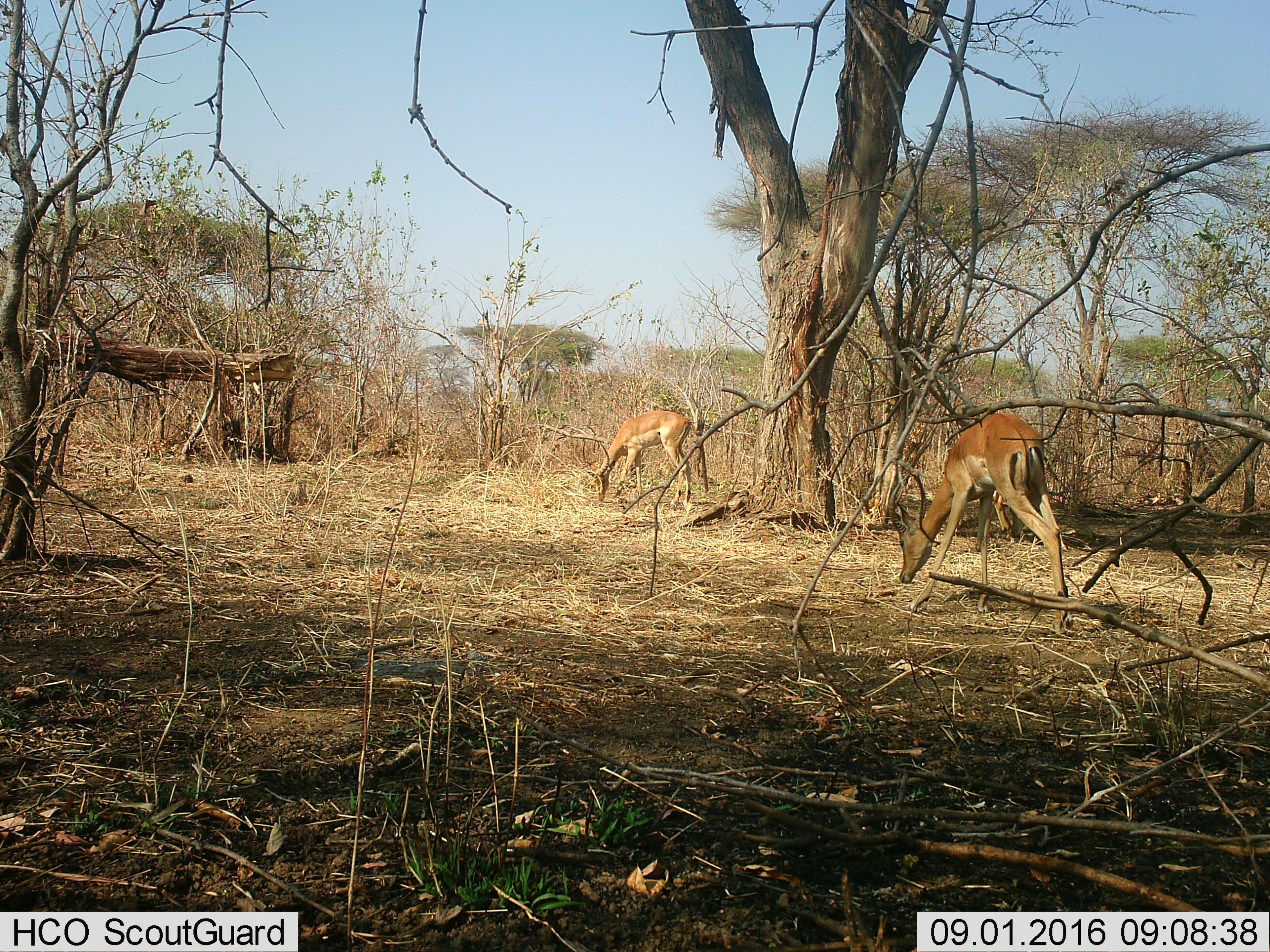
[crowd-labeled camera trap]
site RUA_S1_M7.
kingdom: Animalia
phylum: Chordata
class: Mammalia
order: Artiodactyla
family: Bovidae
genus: Aepyceros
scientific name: Aepyceros melampus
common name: impala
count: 2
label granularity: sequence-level